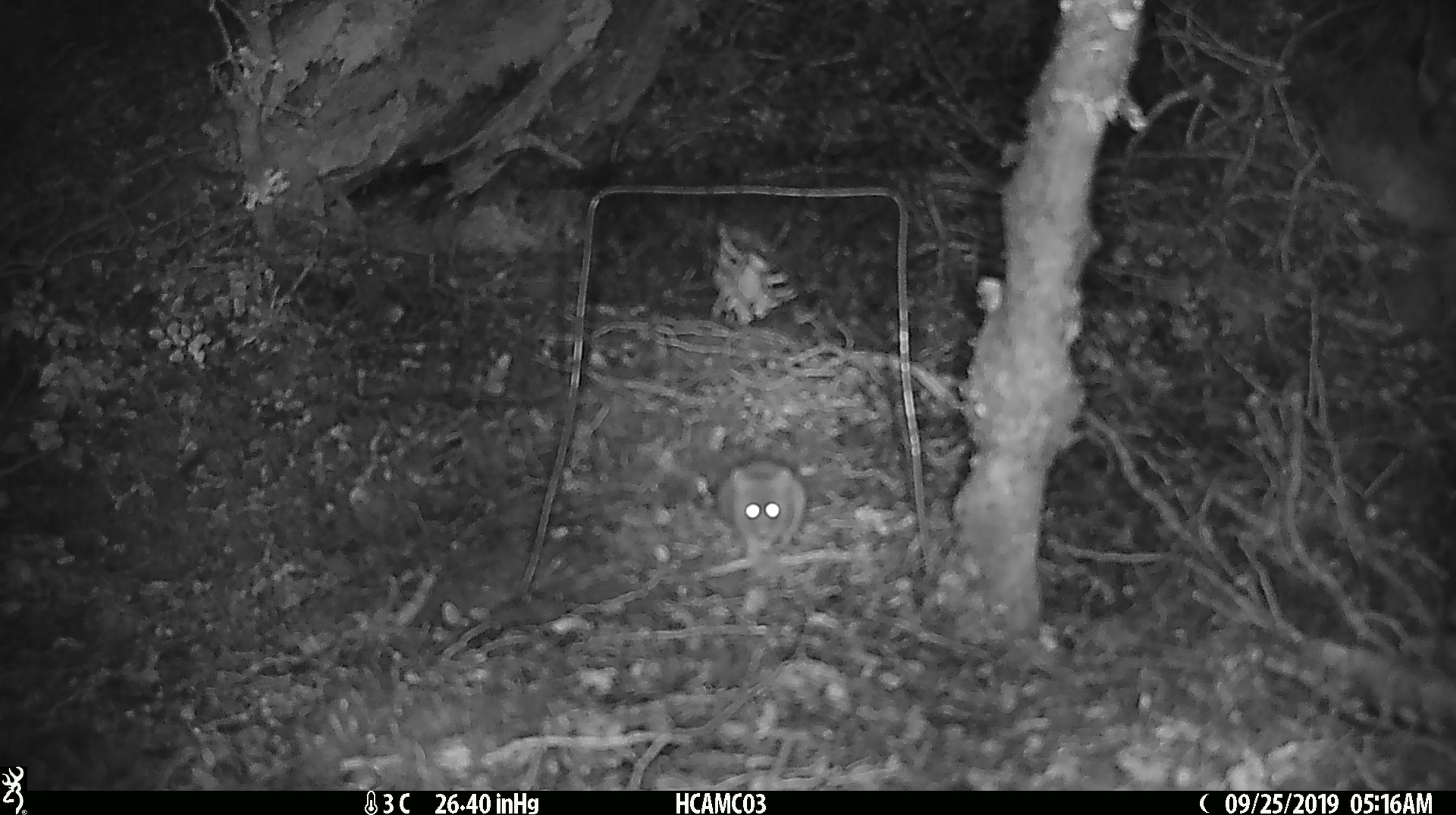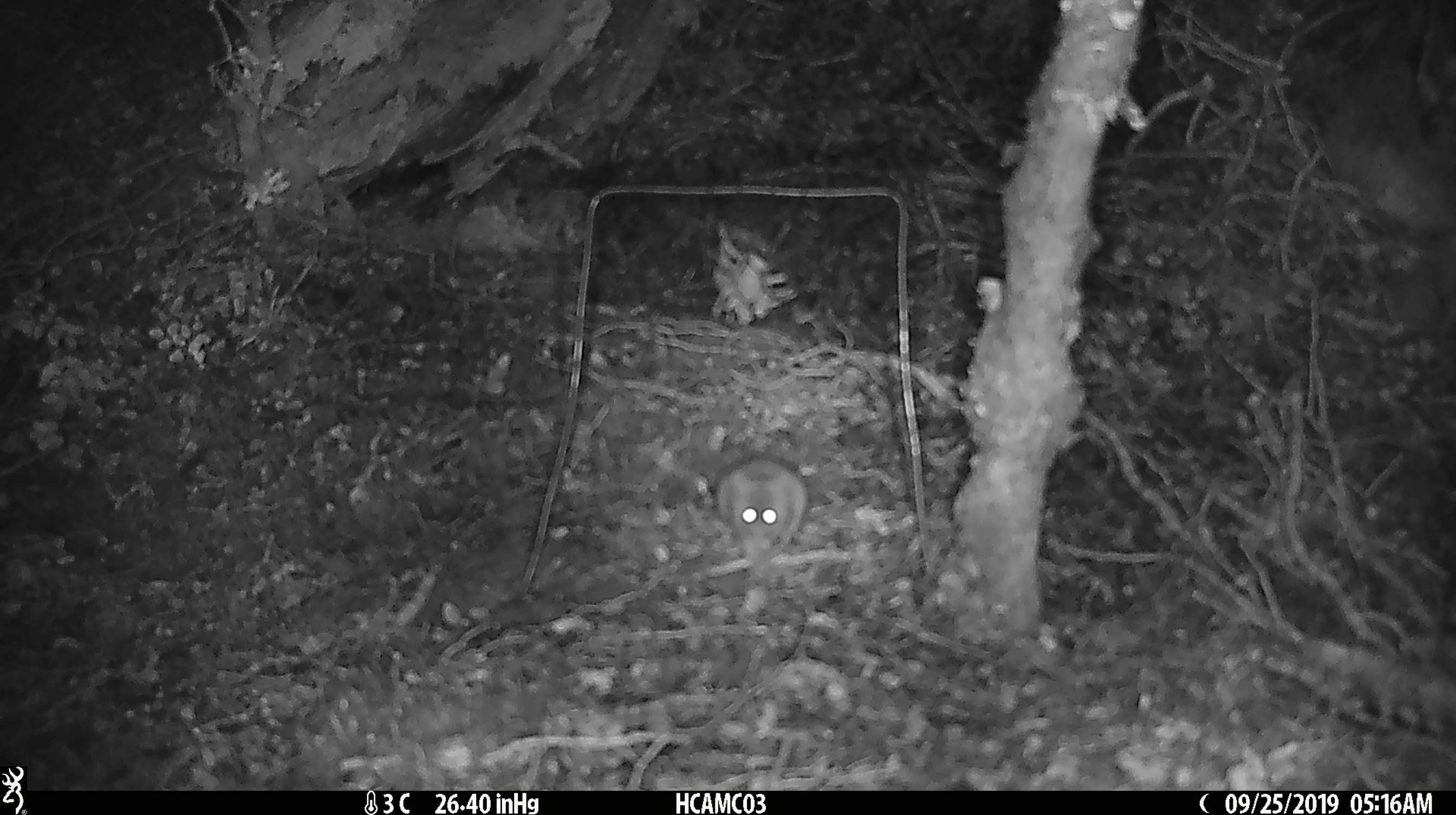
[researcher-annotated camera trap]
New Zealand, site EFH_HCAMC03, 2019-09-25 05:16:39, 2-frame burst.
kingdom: Animalia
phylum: Chordata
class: Mammalia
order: Rodentia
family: Muridae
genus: Mus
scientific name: Mus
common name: mouse